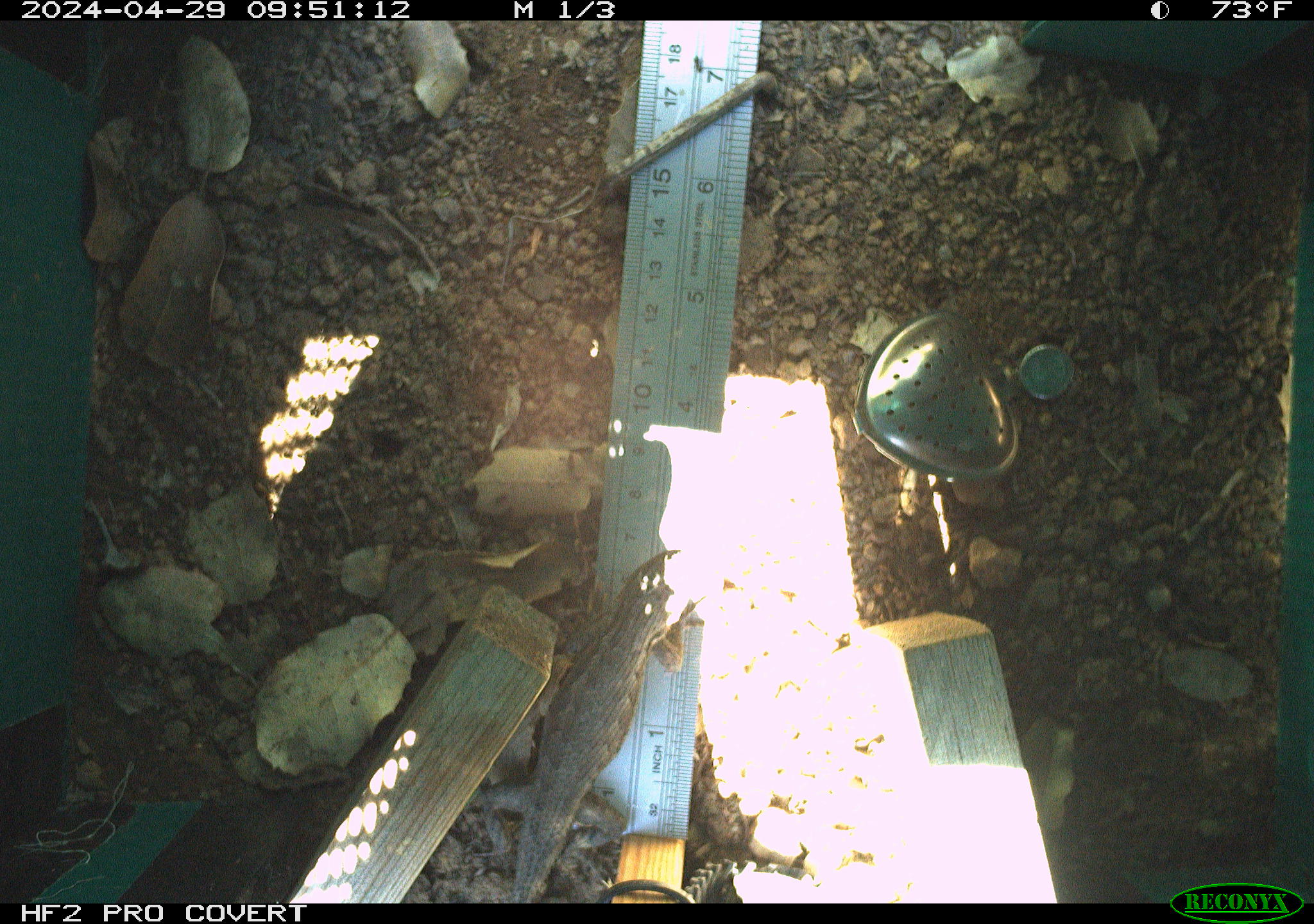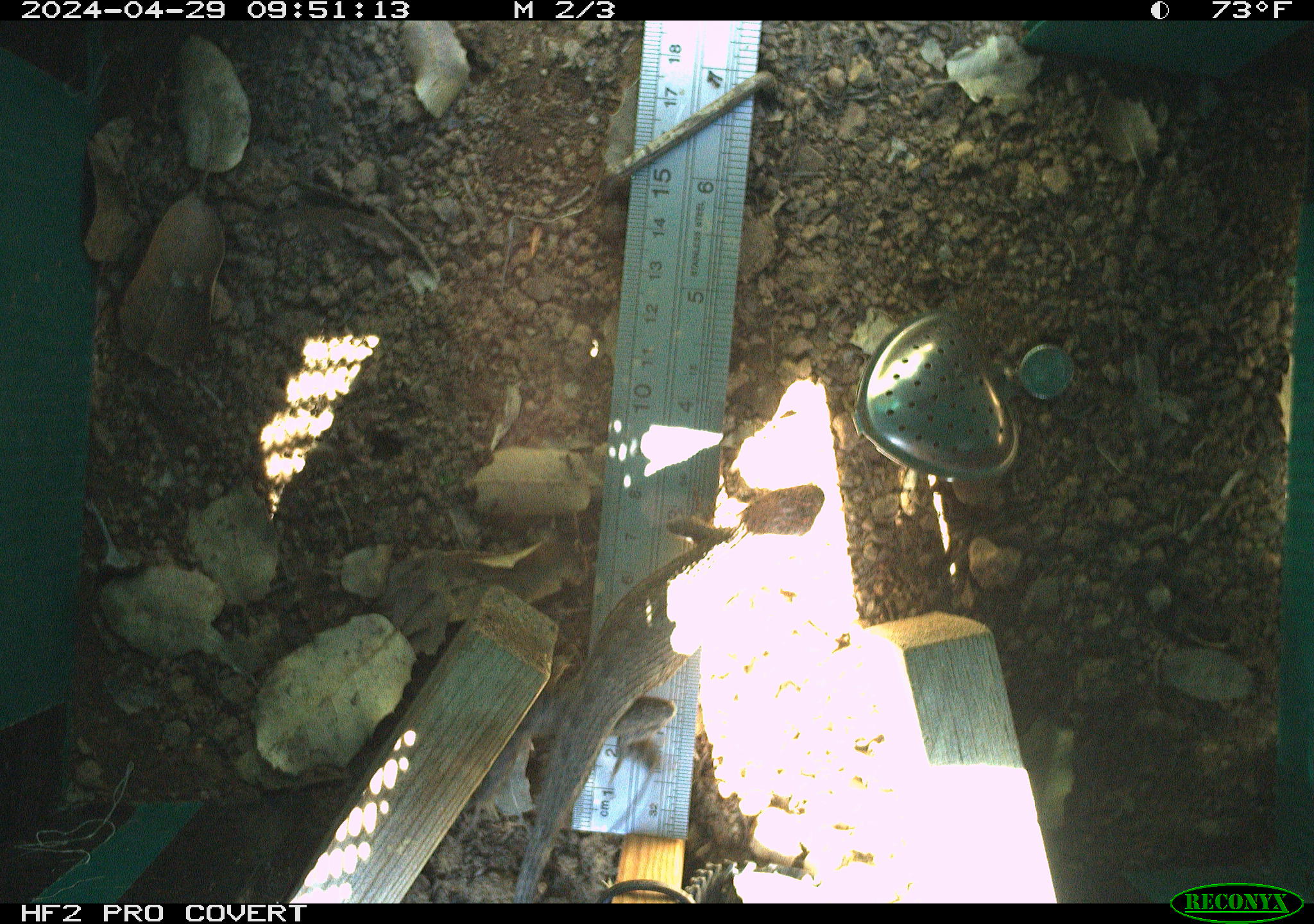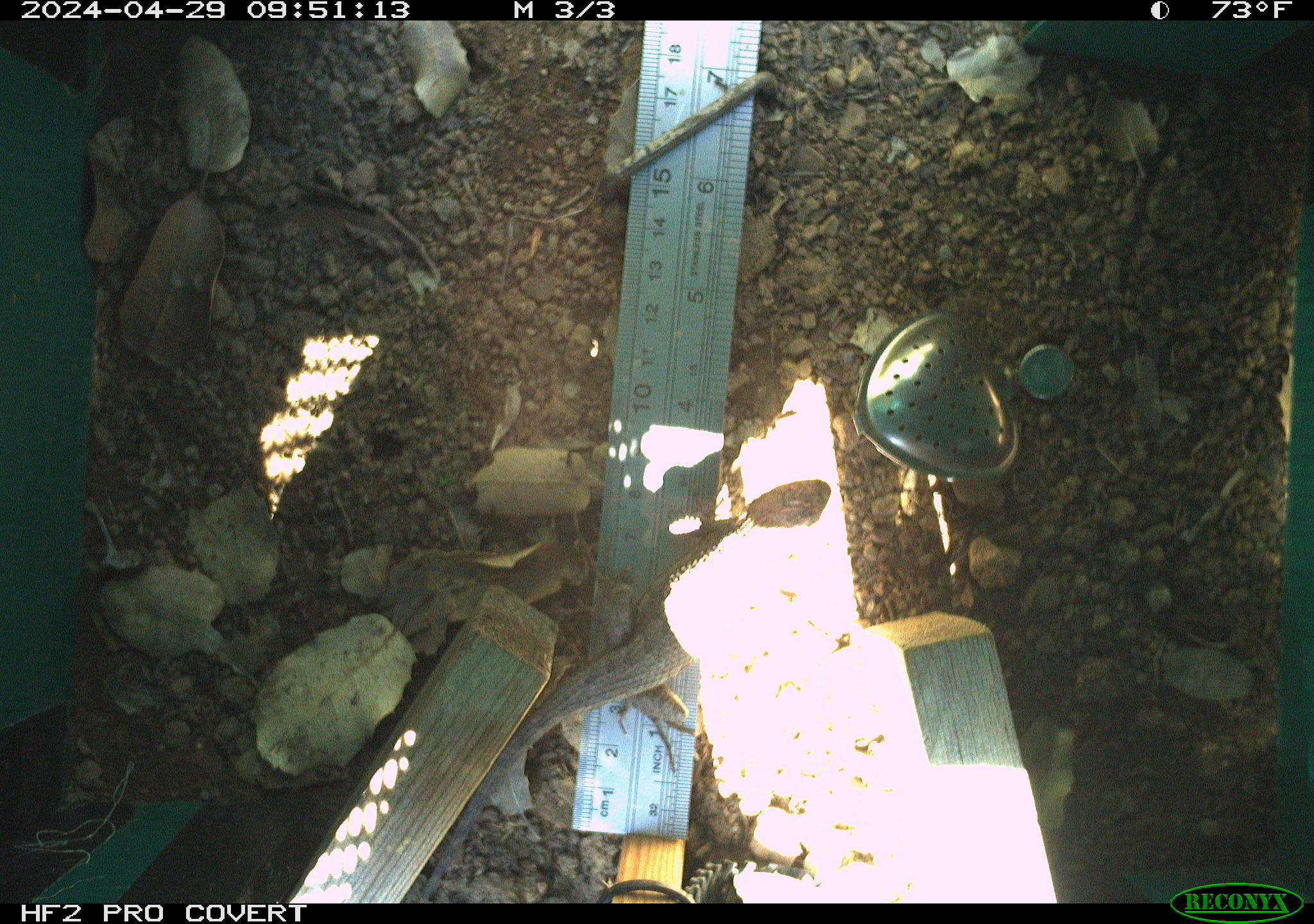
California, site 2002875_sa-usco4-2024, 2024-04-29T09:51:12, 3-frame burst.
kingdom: Animalia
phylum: Chordata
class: Reptilia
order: Squamata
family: Phrynosomatidae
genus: Sceloporus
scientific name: Sceloporus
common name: spiny lizards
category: sceloporus species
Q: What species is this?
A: Sceloporus species (spiny lizards) (Sceloporus).